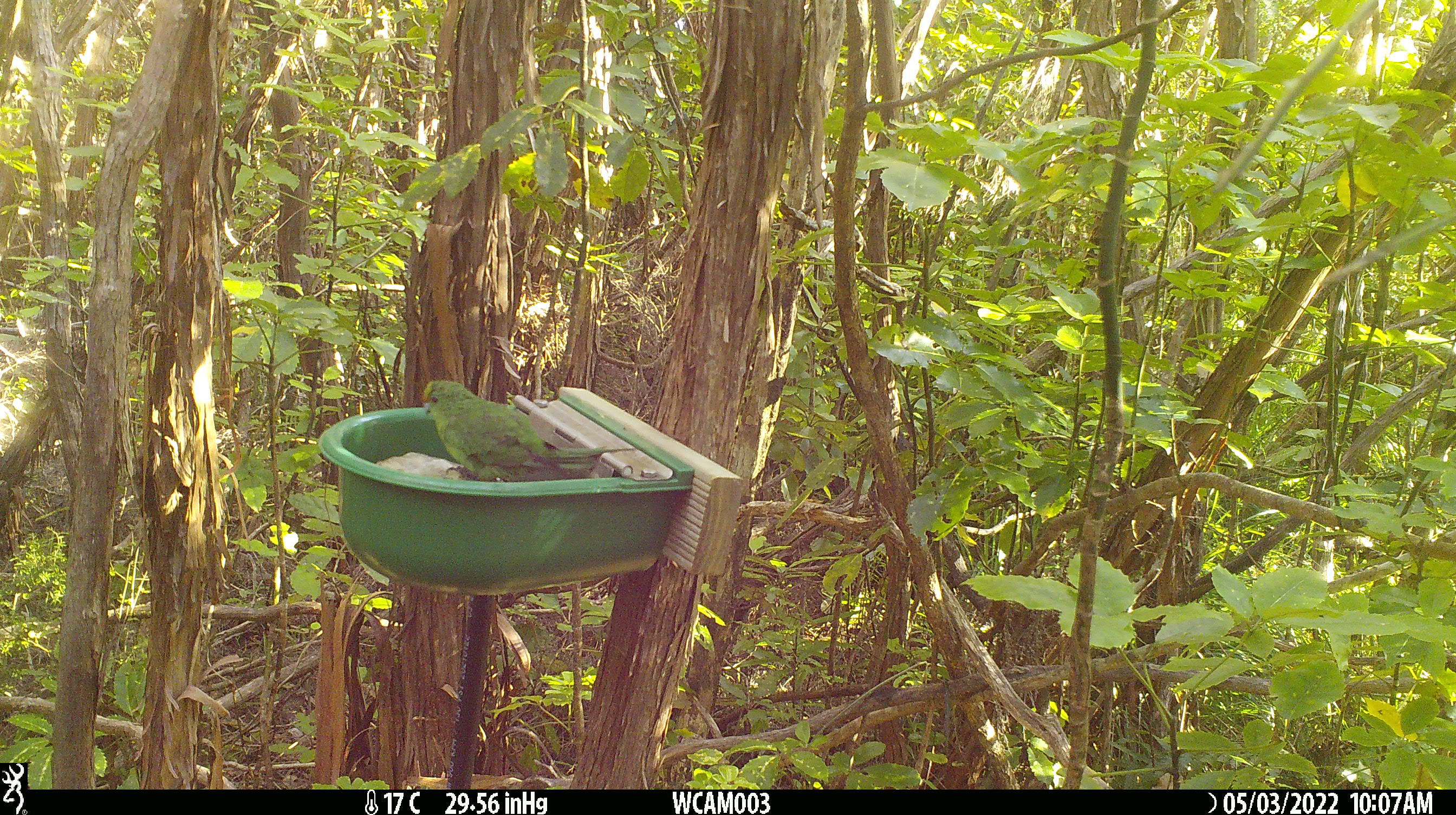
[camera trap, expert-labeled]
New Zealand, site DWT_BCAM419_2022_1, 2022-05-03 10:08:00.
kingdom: Animalia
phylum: Chordata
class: Aves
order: Psittaciformes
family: Psittaculidae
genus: Cyanoramphus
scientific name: Cyanoramphus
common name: parakeet